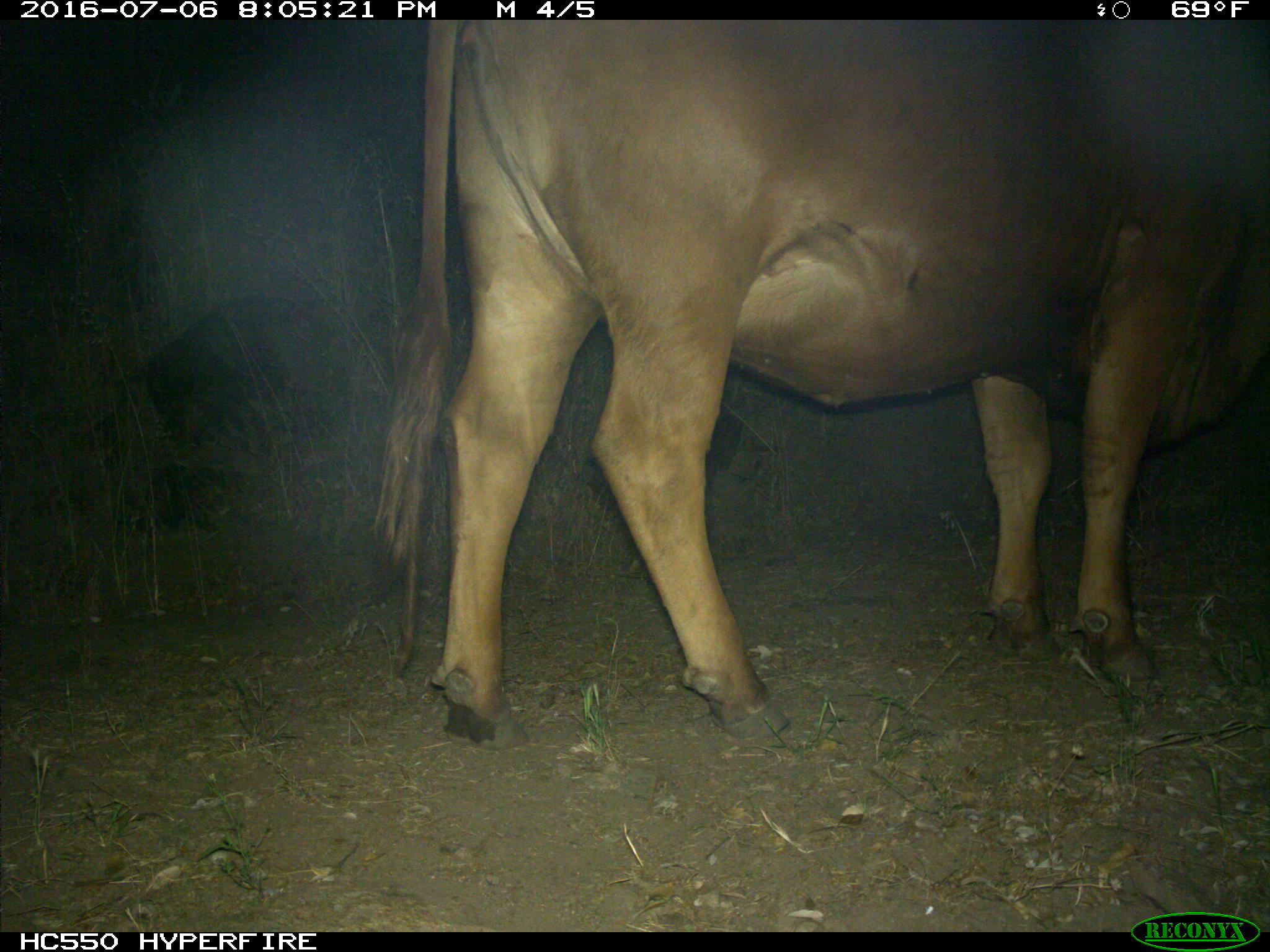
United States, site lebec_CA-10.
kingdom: Animalia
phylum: Chordata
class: Mammalia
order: Artiodactyla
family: Bovidae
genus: Bos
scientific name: Bos taurus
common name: domestic cow